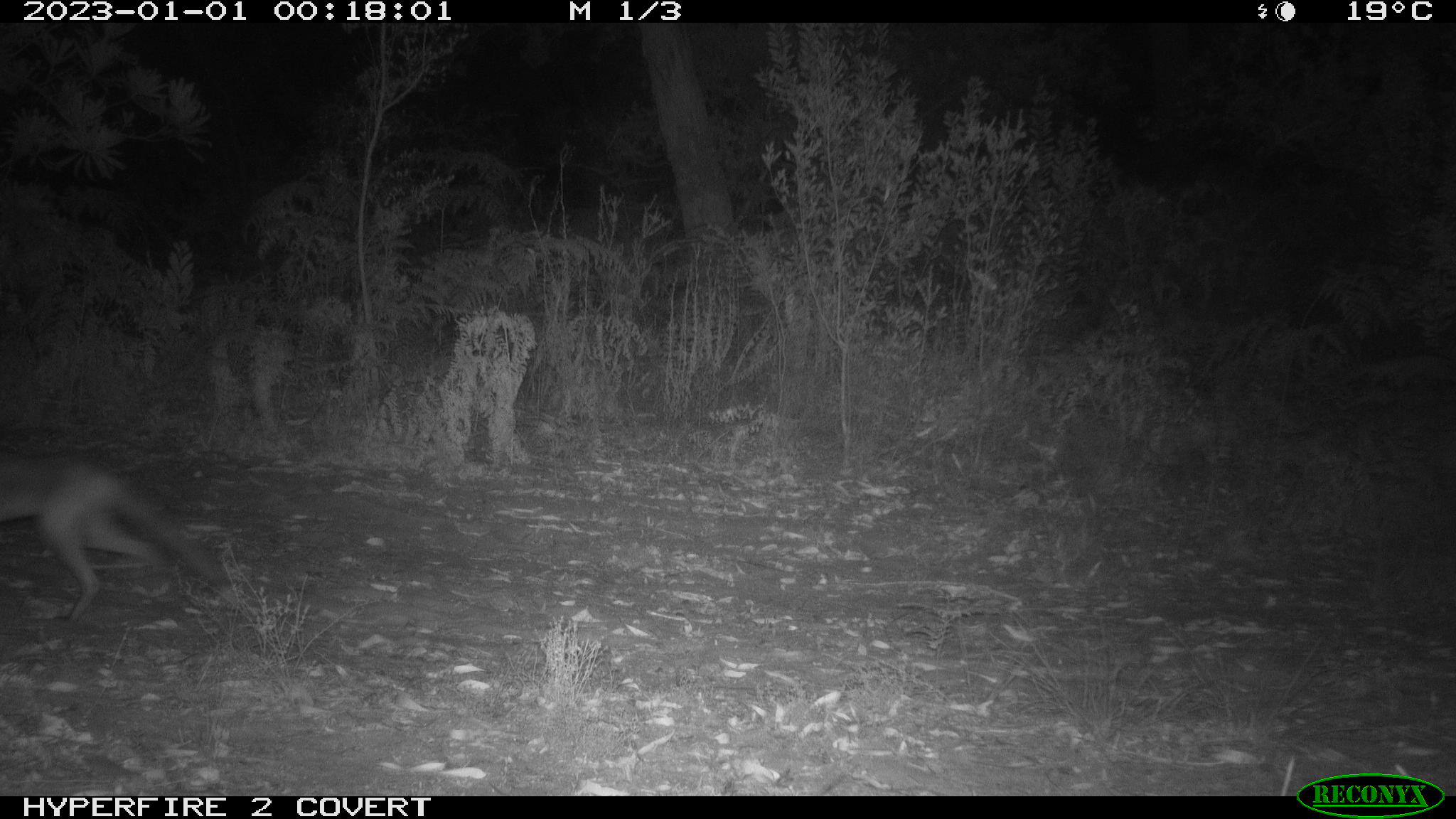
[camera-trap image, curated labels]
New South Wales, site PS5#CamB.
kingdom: Animalia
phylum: Chordata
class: Mammalia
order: Carnivora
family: Canidae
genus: Vulpes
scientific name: Vulpes vulpes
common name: red fox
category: fox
Fox (red fox) (Vulpes vulpes).